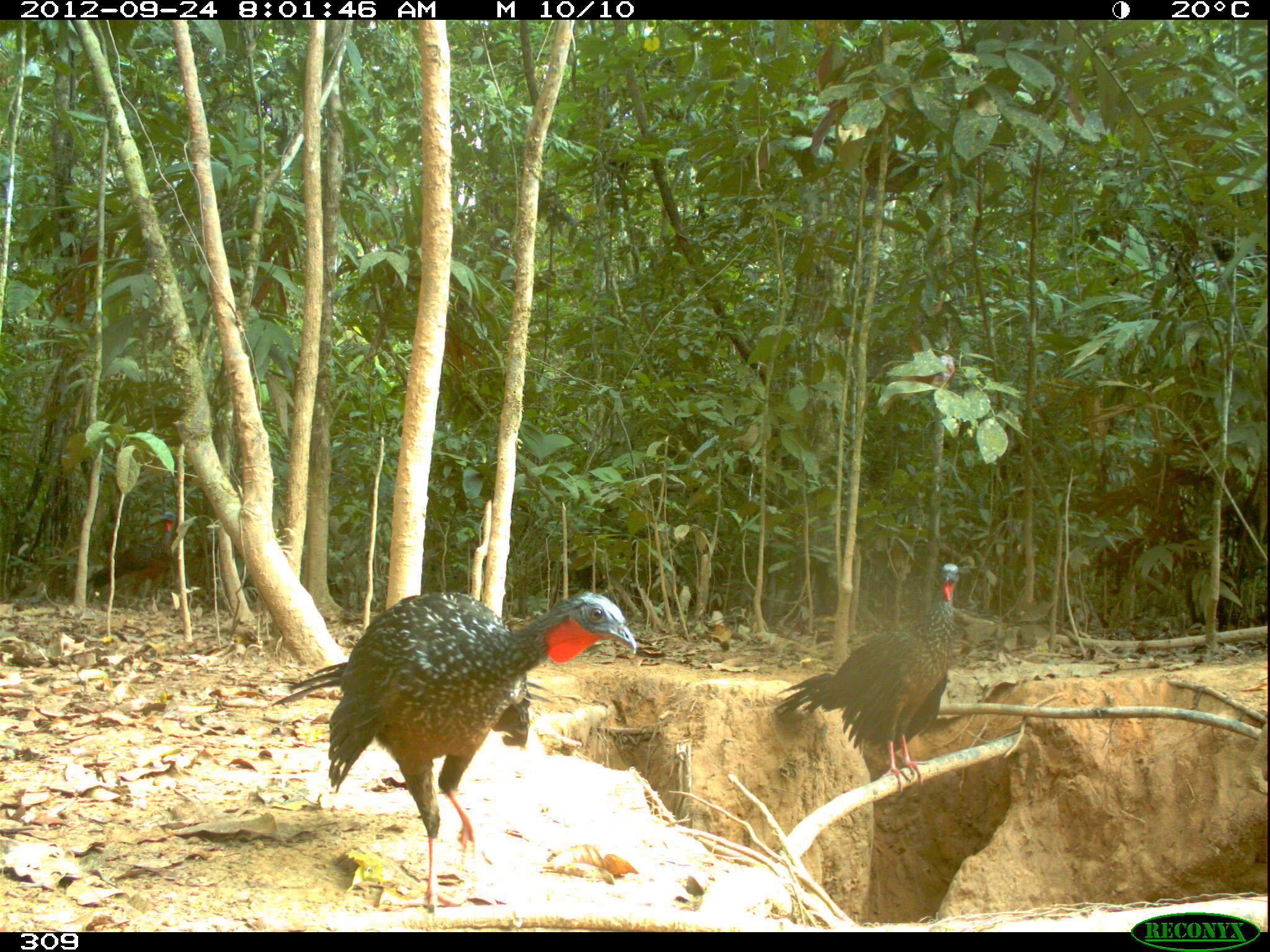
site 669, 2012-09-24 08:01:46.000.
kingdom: Animalia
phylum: Chordata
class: Aves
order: Galliformes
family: Cracidae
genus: Penelope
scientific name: Penelope jacquacu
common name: spix's guan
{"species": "Penelope jacquacu (spix's guan)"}